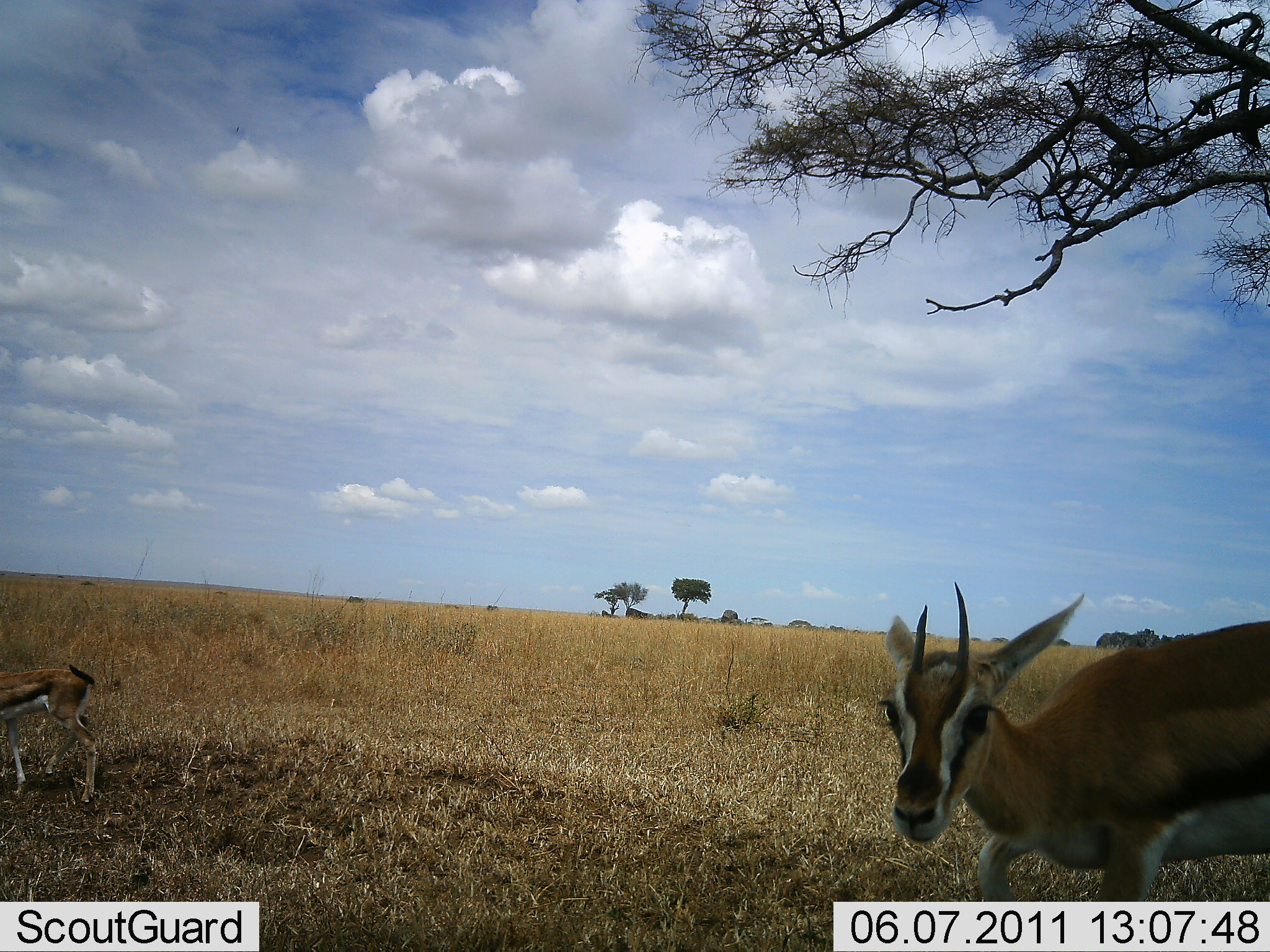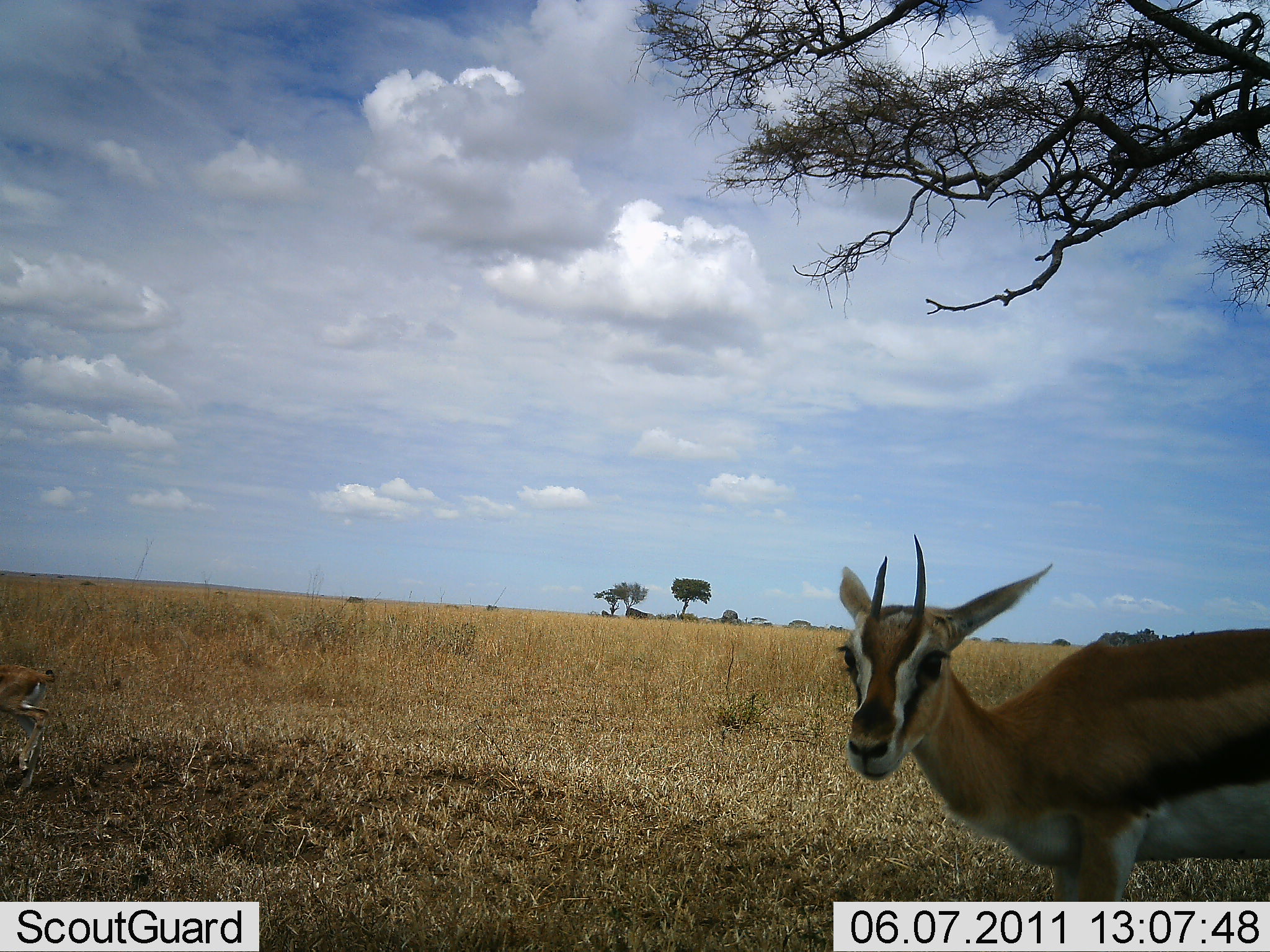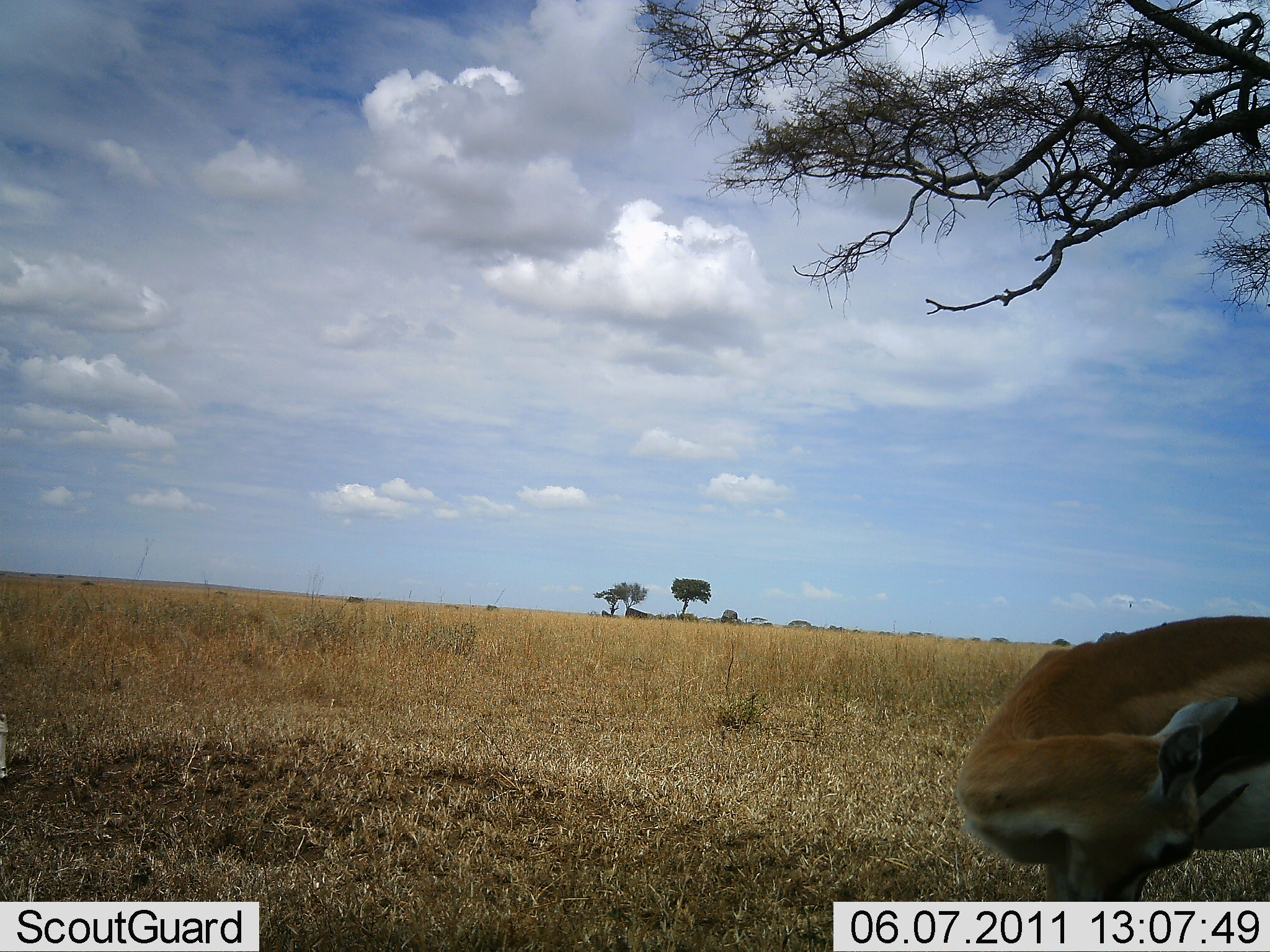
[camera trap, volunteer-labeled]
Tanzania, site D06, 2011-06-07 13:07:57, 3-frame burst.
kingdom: Animalia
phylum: Chordata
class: Mammalia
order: Artiodactyla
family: Bovidae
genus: Eudorcas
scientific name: Eudorcas thomsonii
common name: thomson's gazelle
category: gazellethomsons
Gazellethomsons (thomson's gazelle) (Eudorcas thomsonii), count 2. Behavior (volunteer vote fractions): standing 36%, resting 0%, moving 79%, interacting 7%. Young present (vote fraction): 50%. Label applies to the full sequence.